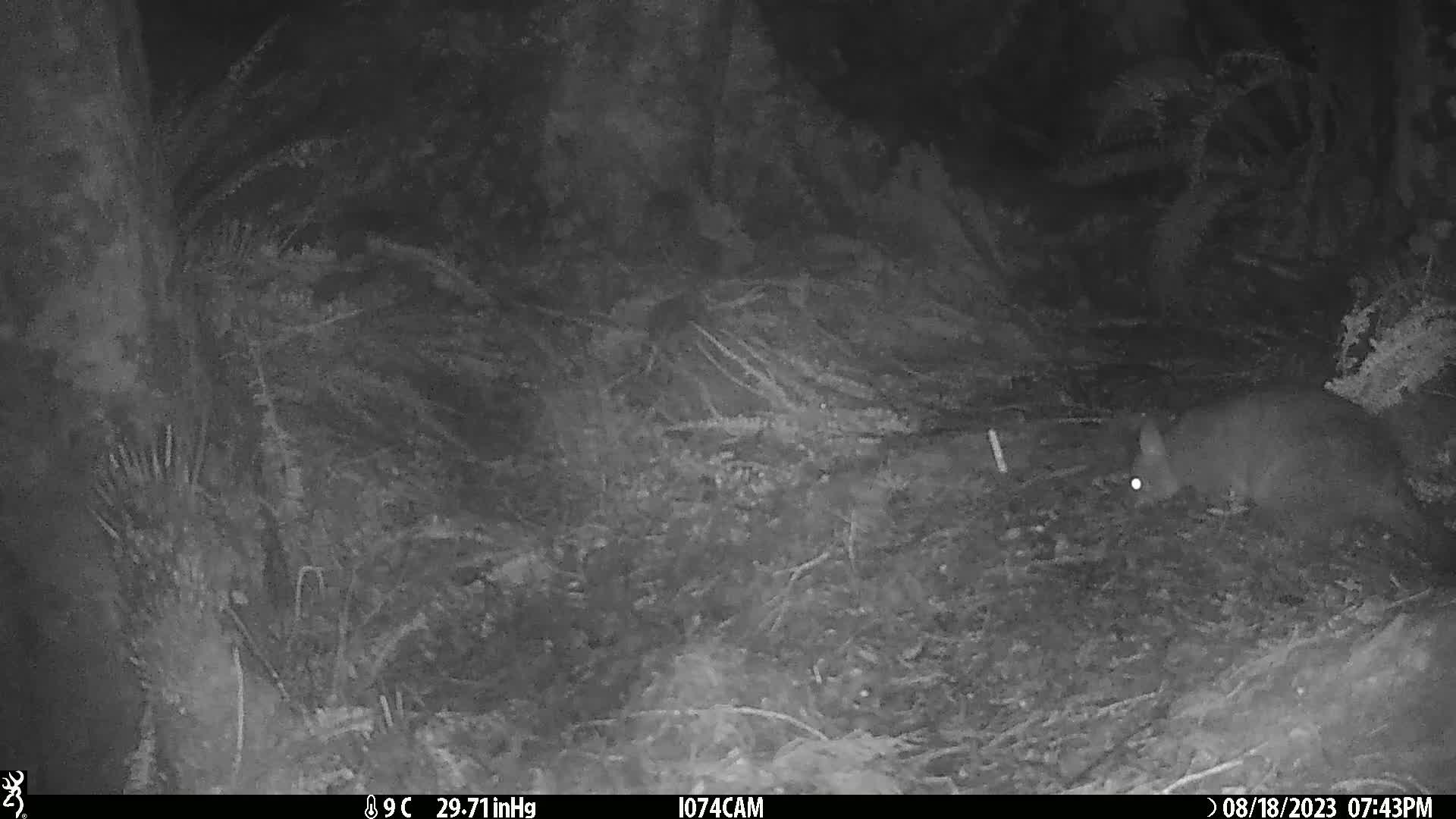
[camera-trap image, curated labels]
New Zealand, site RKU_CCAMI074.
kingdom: Animalia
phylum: Chordata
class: Mammalia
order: Diprotodontia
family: Phalangeridae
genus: Trichosurus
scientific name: Trichosurus vulpecula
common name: common brushtail possum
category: possum